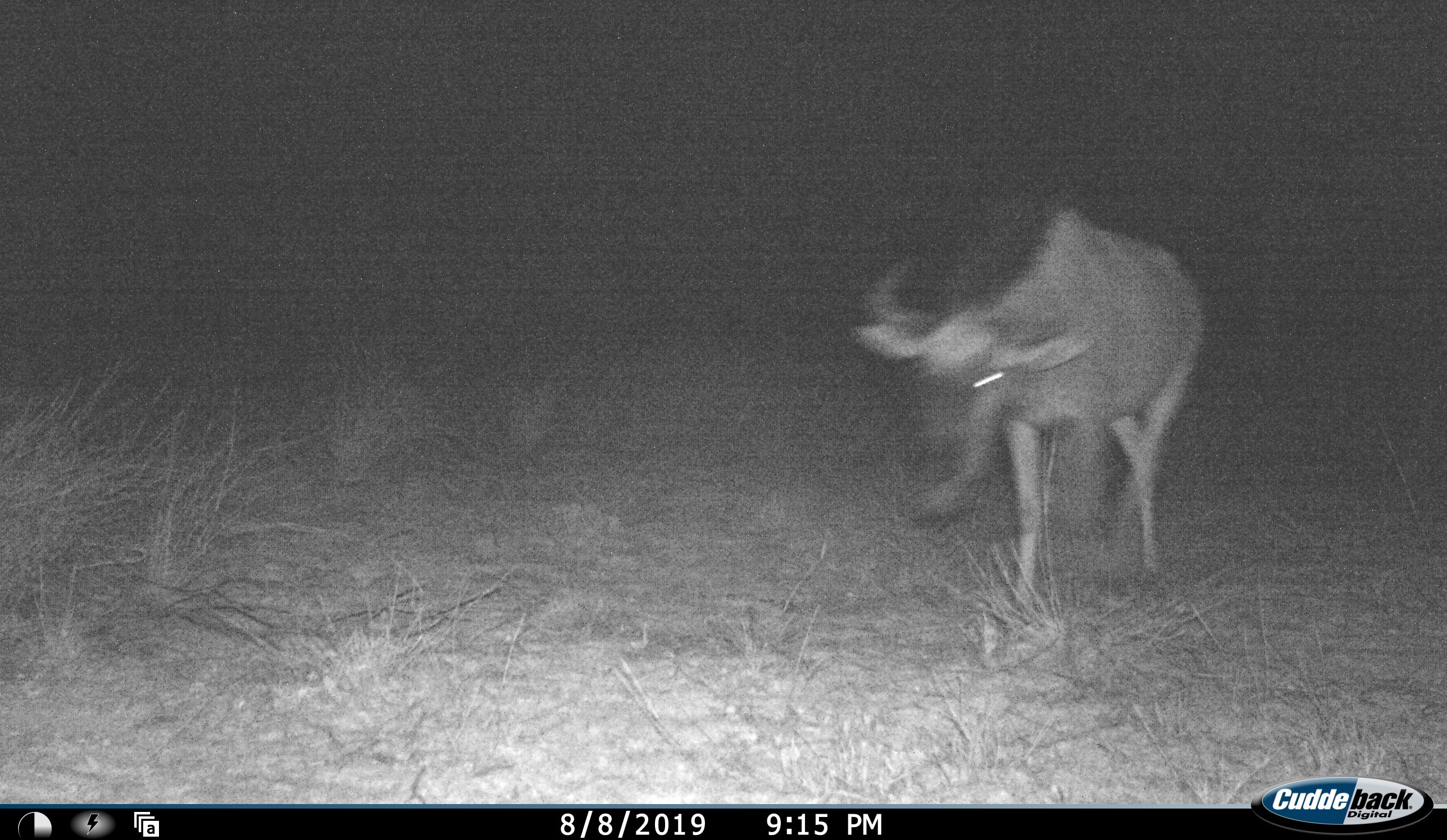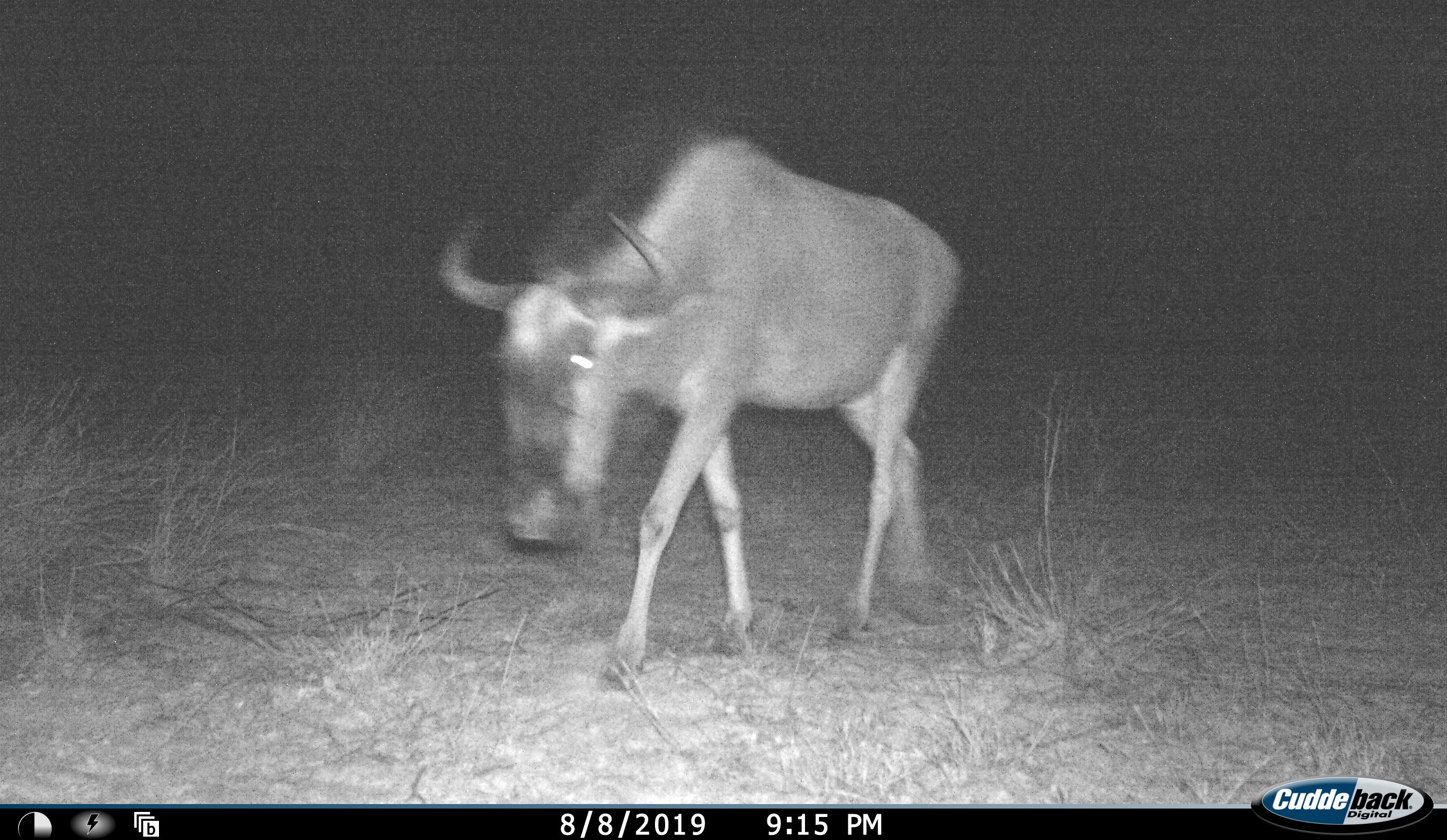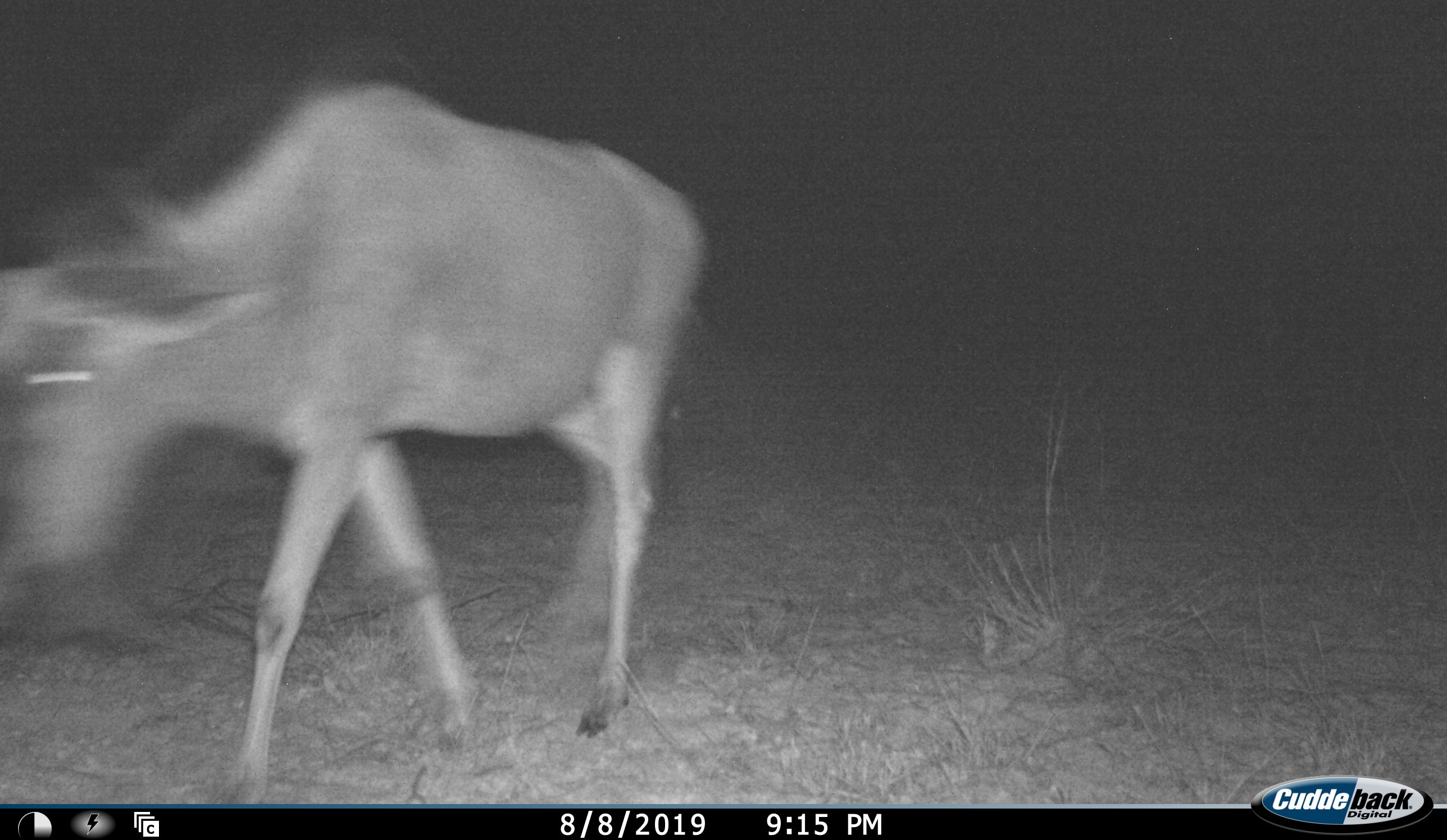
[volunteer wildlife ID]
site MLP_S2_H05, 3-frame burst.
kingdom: Animalia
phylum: Chordata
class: Mammalia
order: Artiodactyla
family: Bovidae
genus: Connochaetes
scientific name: Connochaetes taurinus taurinus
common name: blue wildebeest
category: wildebeestblue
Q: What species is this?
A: Wildebeestblue (blue wildebeest) (Connochaetes taurinus taurinus).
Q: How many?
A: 1.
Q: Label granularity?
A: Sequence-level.